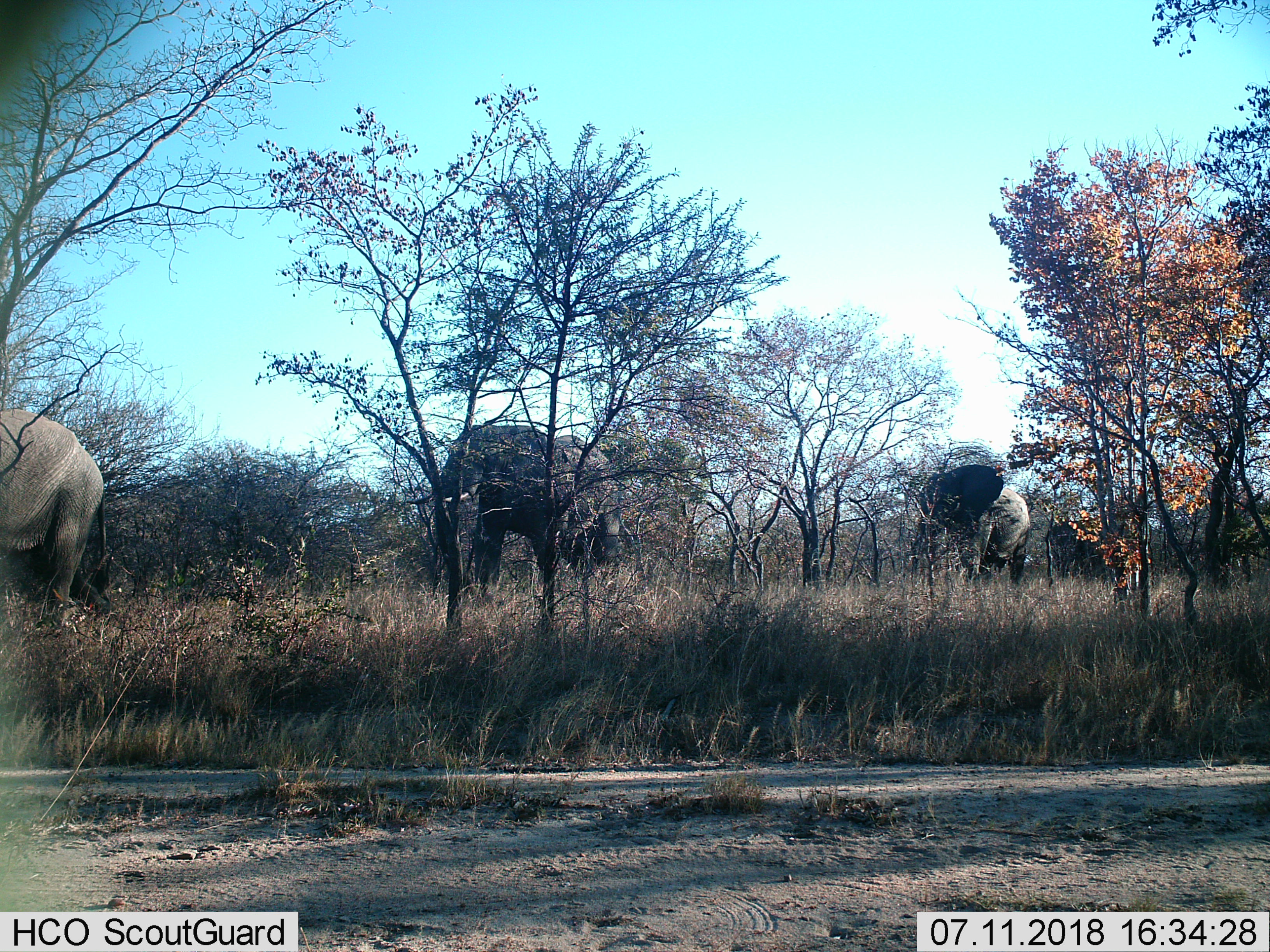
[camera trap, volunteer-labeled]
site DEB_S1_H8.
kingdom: Animalia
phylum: Chordata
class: Mammalia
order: Proboscidea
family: Elephantidae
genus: Loxodonta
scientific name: Loxodonta africana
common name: african bush elephant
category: elephant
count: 4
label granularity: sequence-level